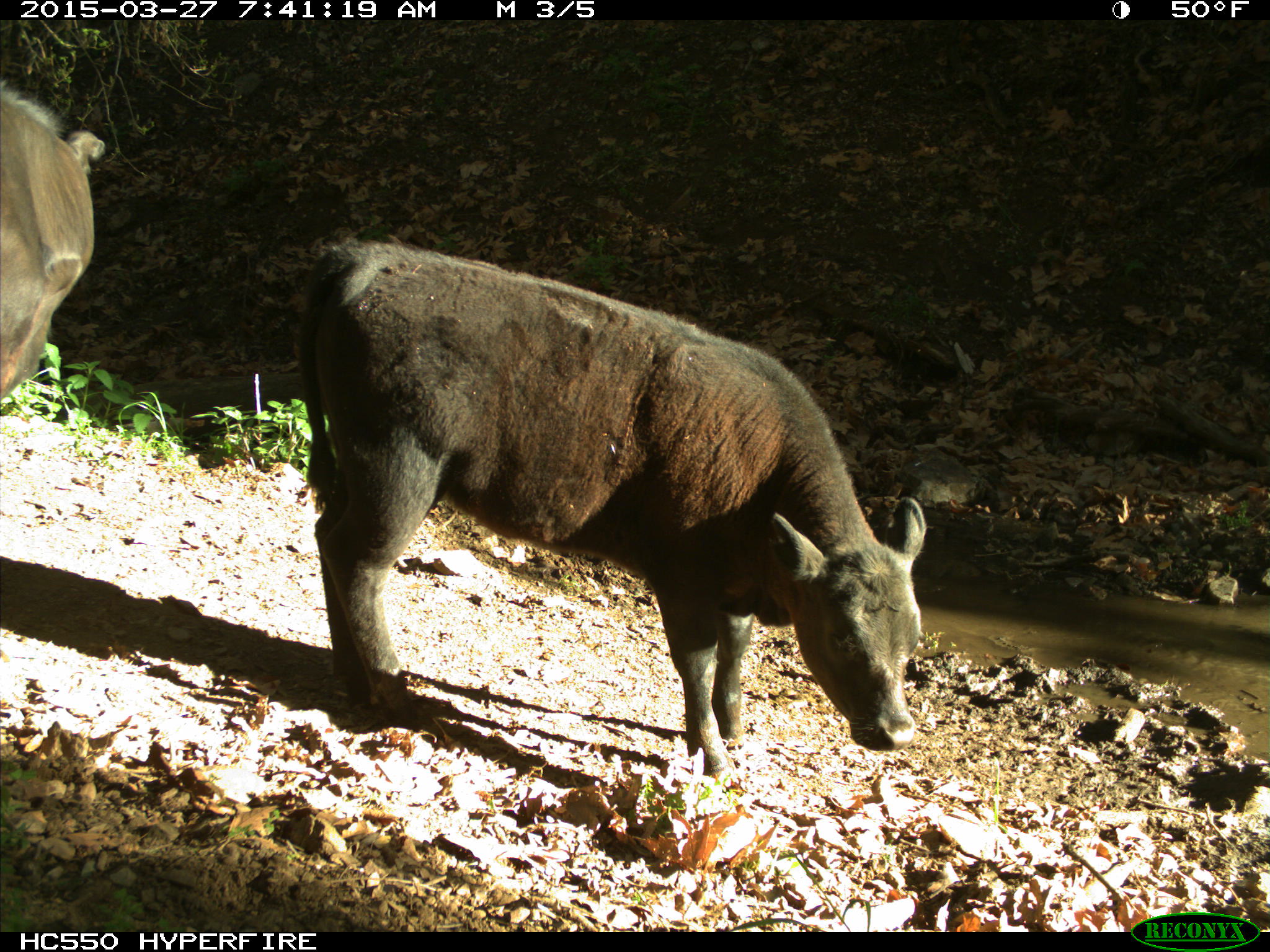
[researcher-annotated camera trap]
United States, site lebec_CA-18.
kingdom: Animalia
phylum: Chordata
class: Mammalia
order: Artiodactyla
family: Bovidae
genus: Bos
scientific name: Bos taurus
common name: domestic cow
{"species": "Bos taurus (domestic cow)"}